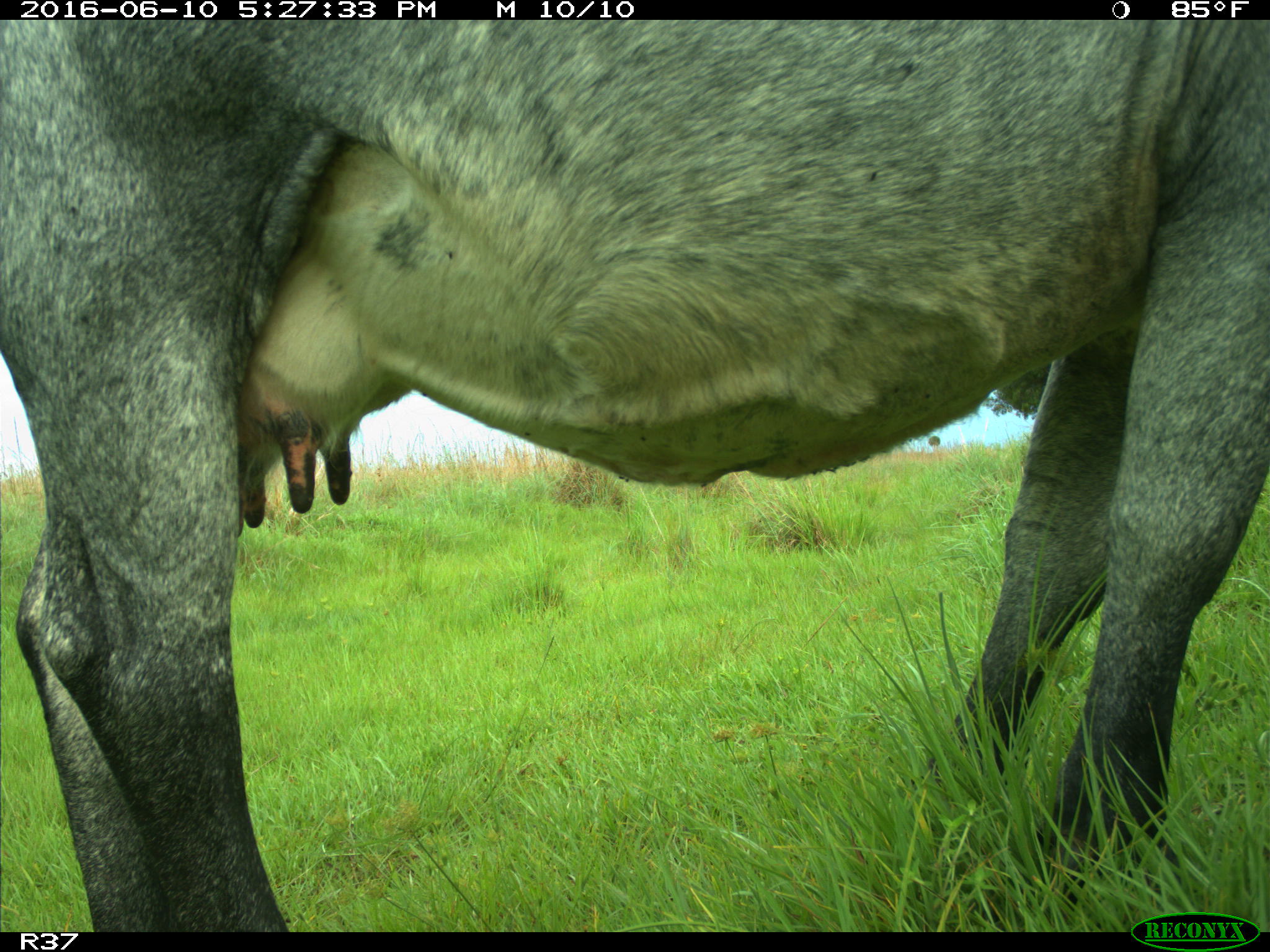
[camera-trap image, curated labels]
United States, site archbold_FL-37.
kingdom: Animalia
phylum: Chordata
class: Mammalia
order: Artiodactyla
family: Bovidae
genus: Bos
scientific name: Bos taurus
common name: domestic cow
Bos taurus (domestic cow).